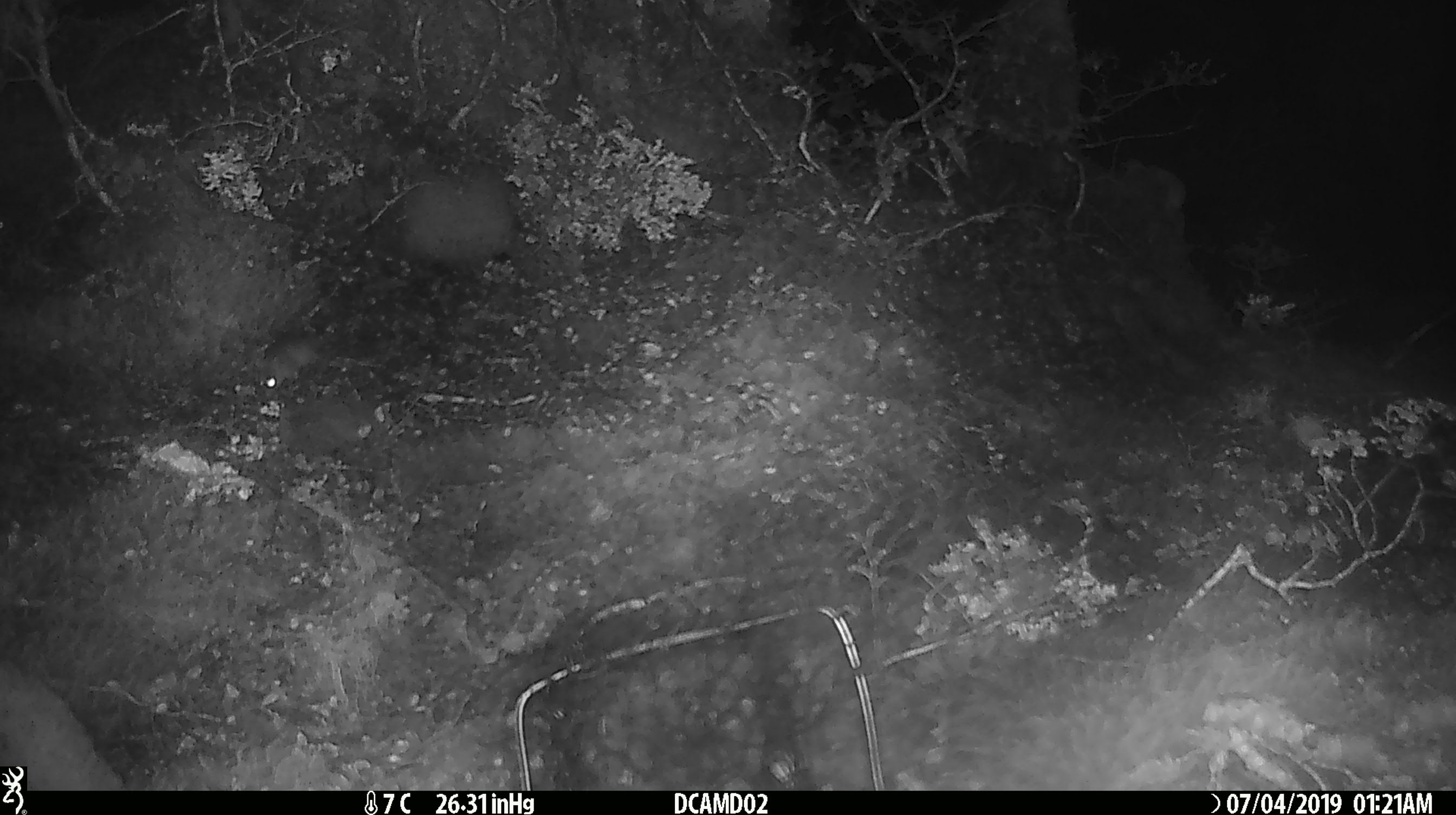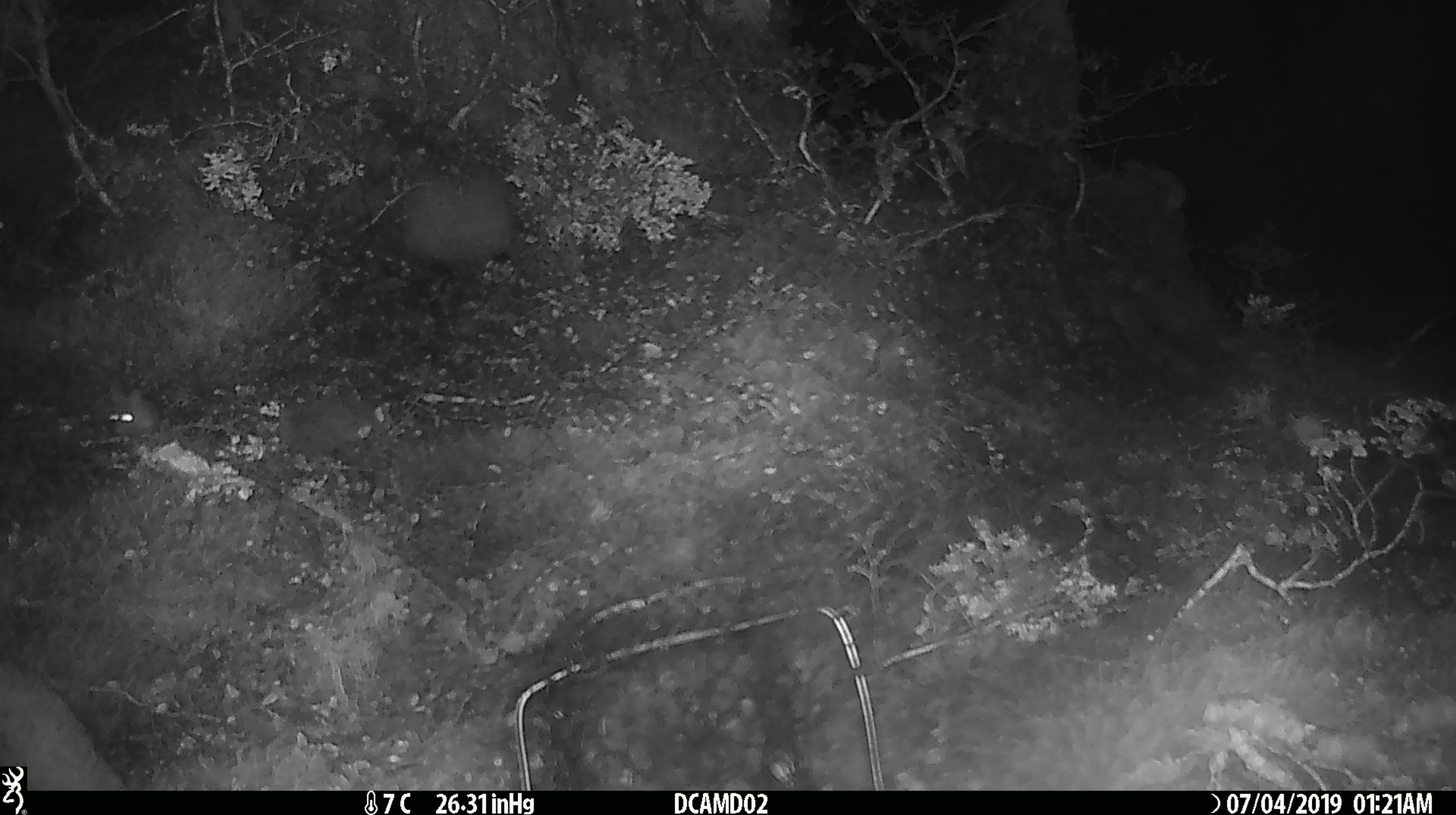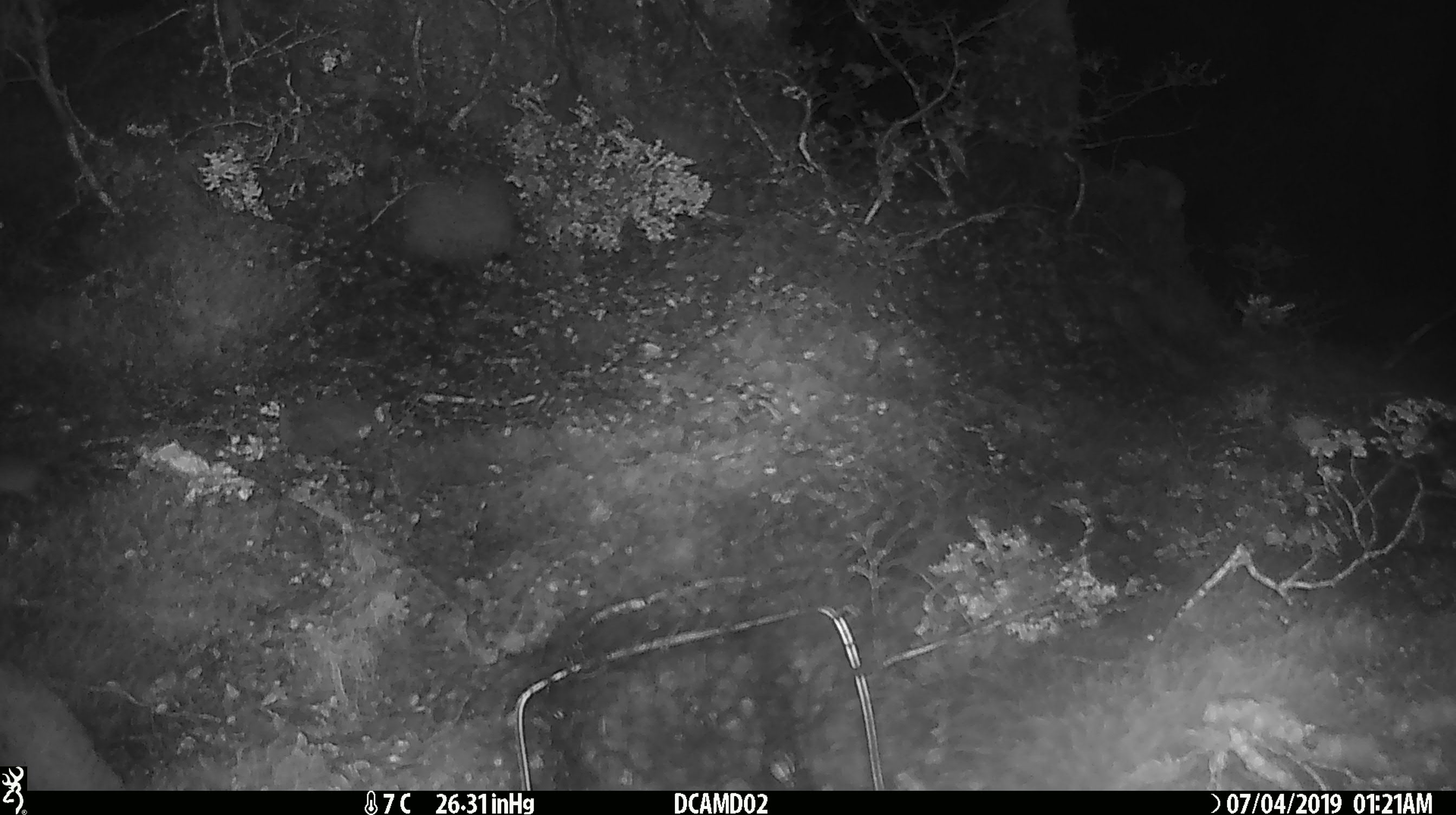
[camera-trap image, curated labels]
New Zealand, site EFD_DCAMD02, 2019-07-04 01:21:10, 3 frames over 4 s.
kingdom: Animalia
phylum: Chordata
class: Mammalia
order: Rodentia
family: Muridae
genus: Mus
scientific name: Mus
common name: mouse